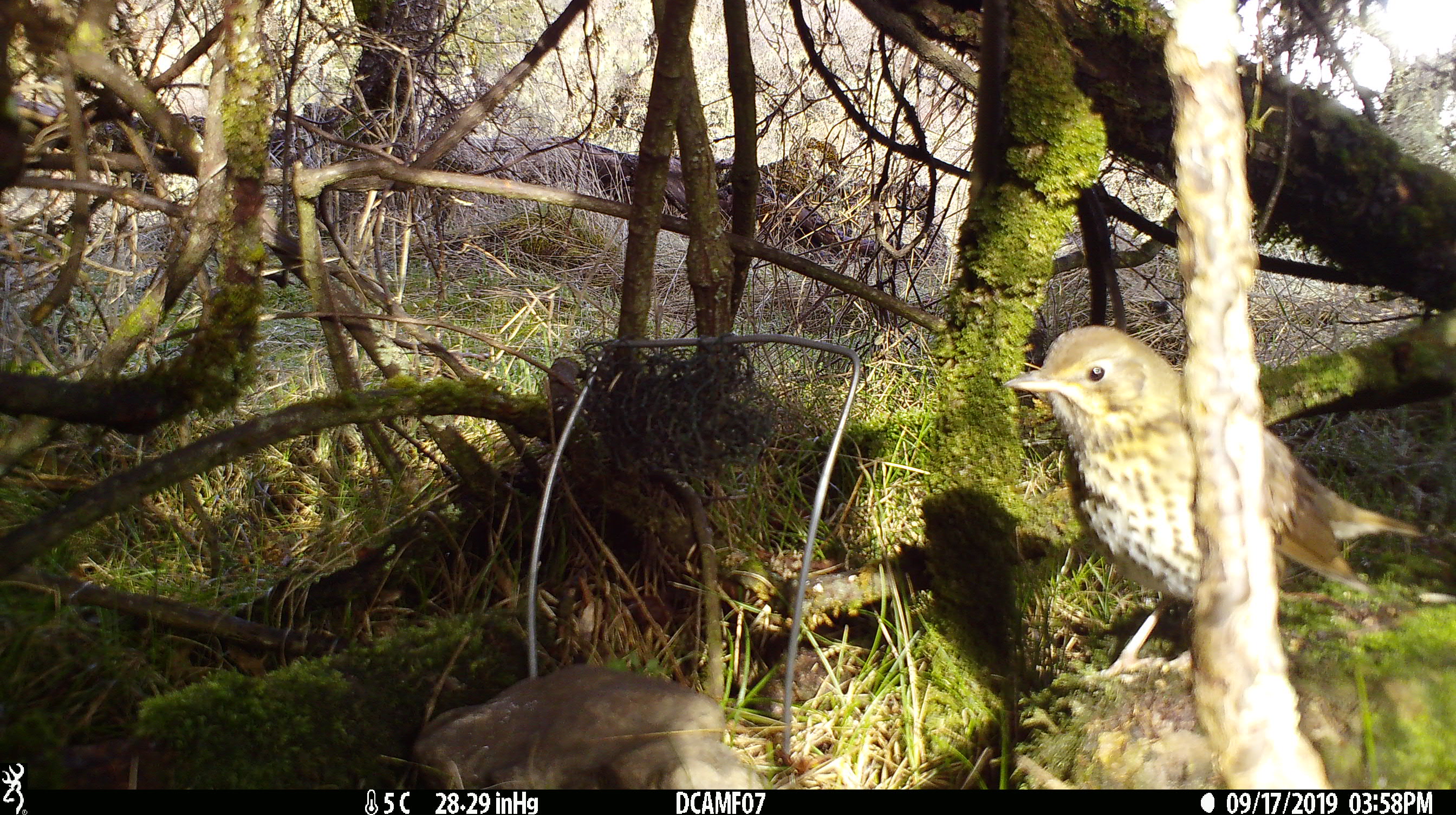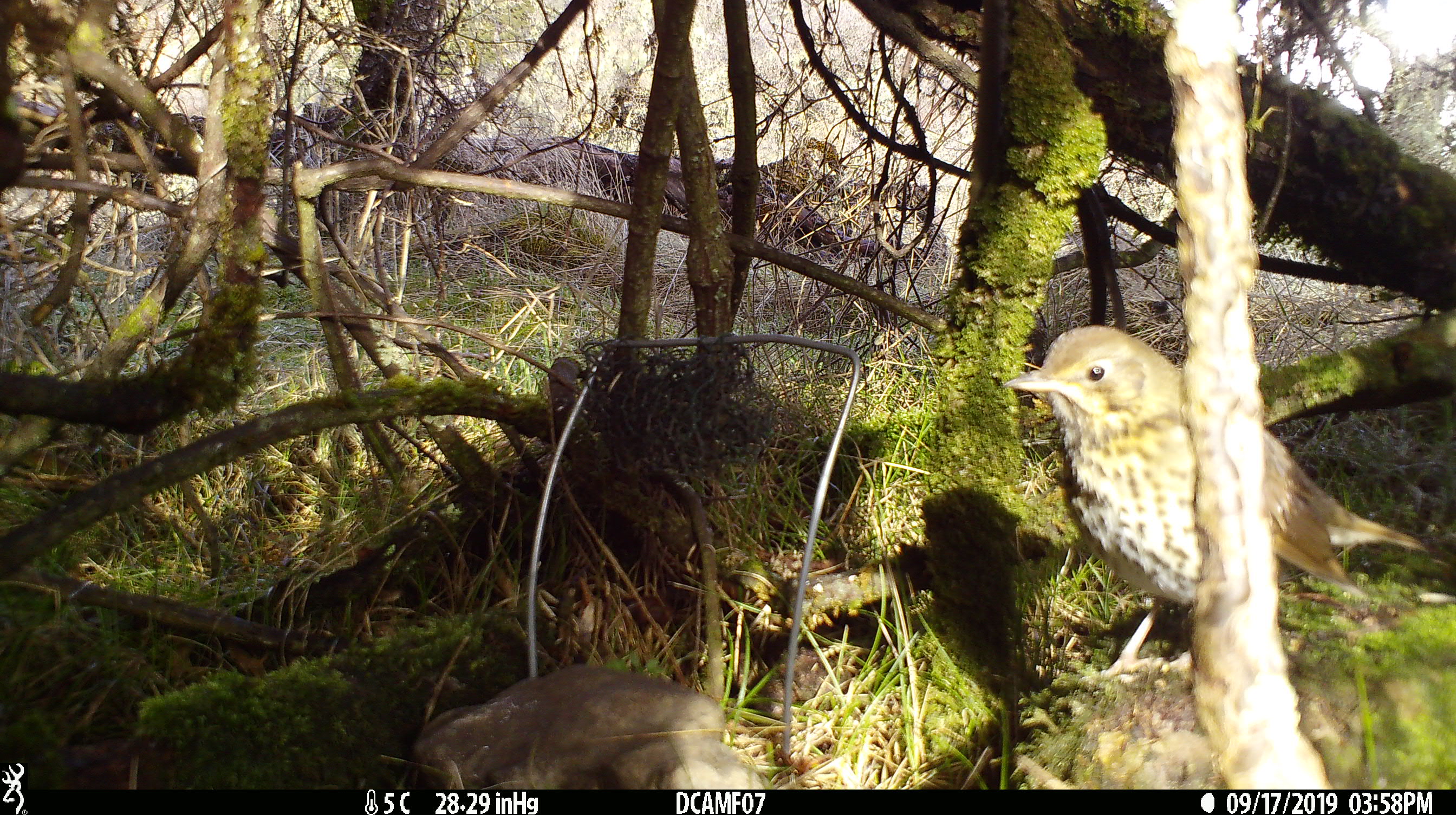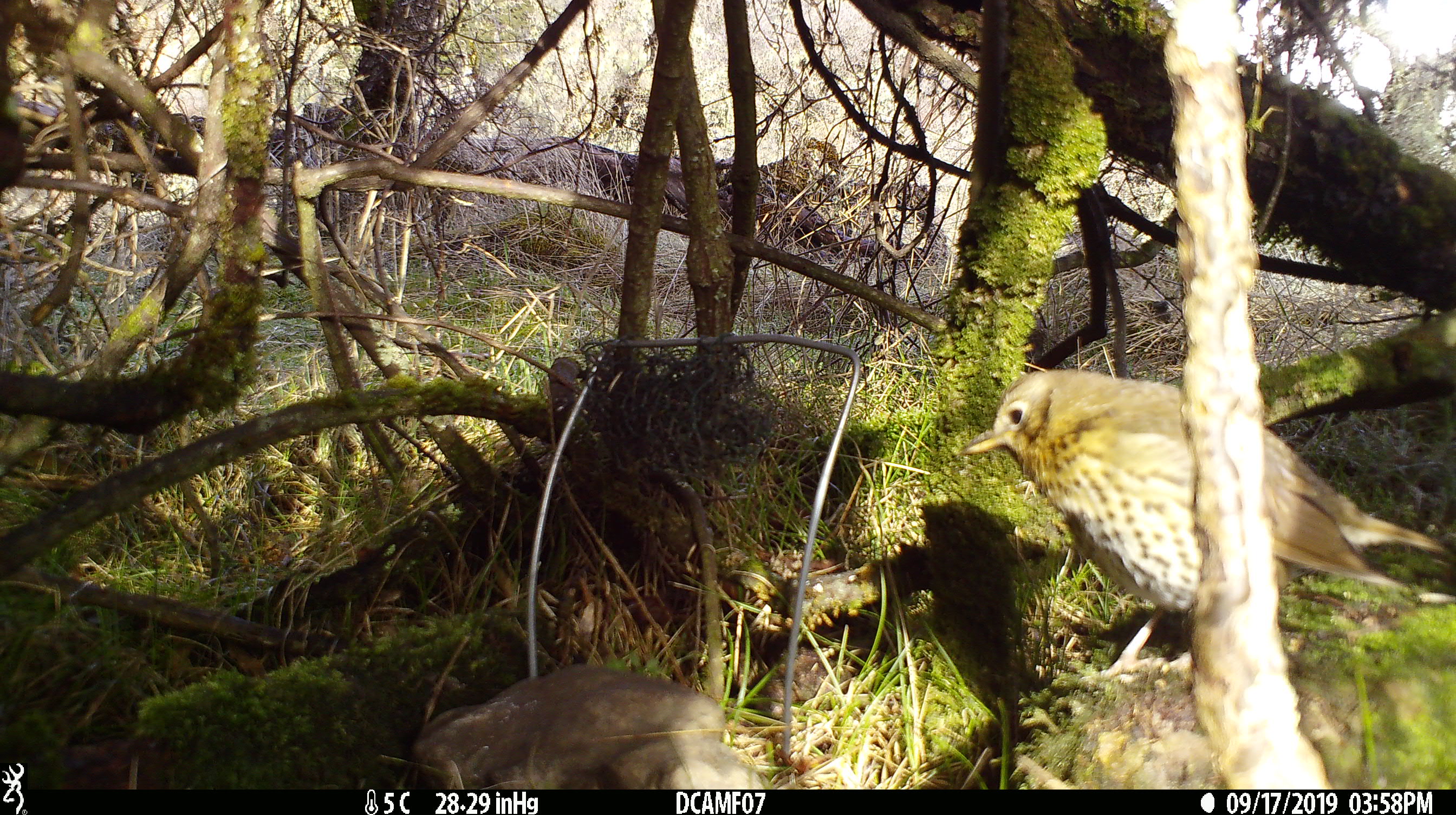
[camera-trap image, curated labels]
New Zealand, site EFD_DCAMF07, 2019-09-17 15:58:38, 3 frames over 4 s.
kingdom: Animalia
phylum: Chordata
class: Aves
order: Passeriformes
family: Turdidae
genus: Turdus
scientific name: Turdus philomelos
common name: song thrush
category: thrush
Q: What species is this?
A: Thrush (song thrush) (Turdus philomelos).